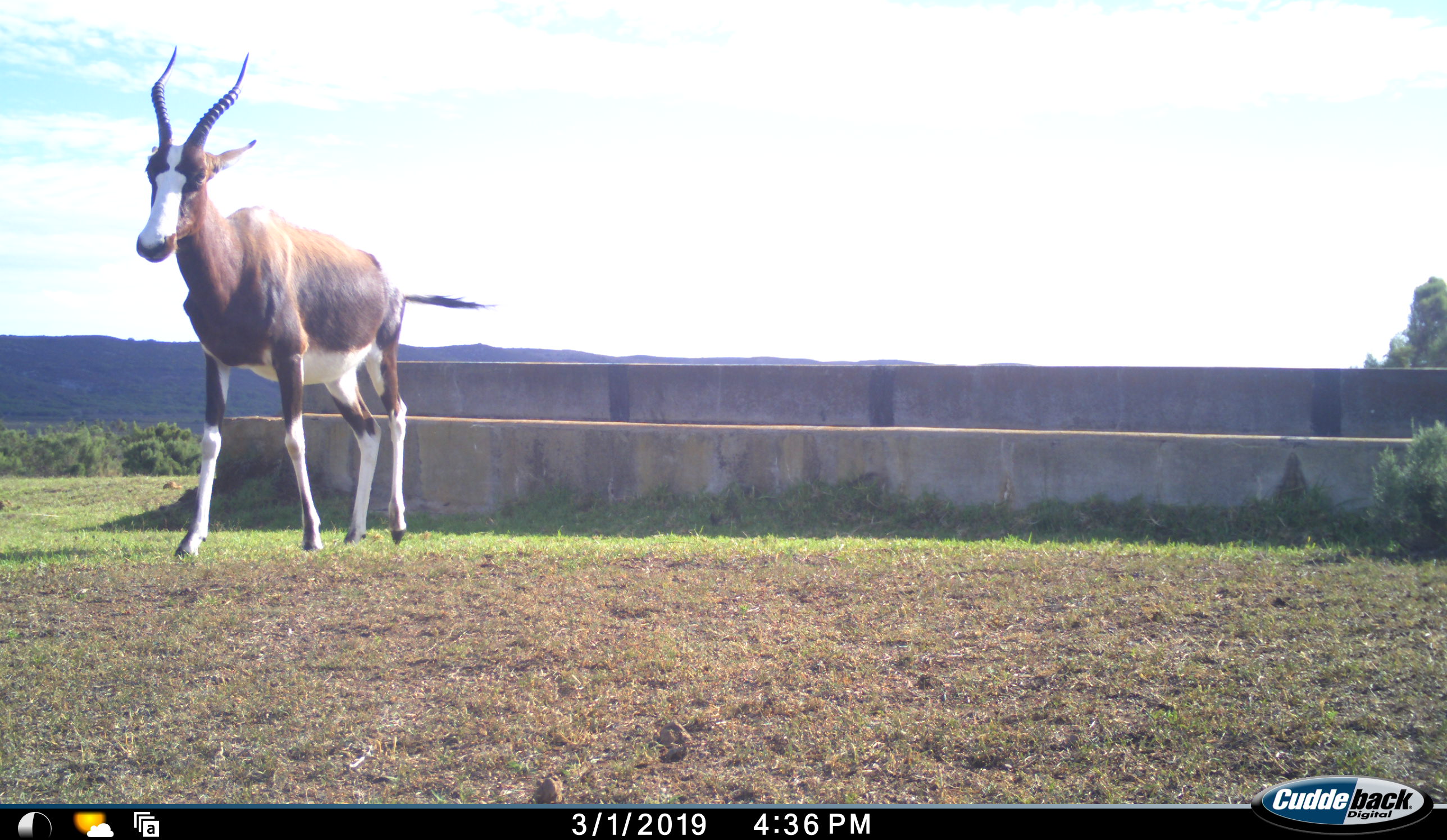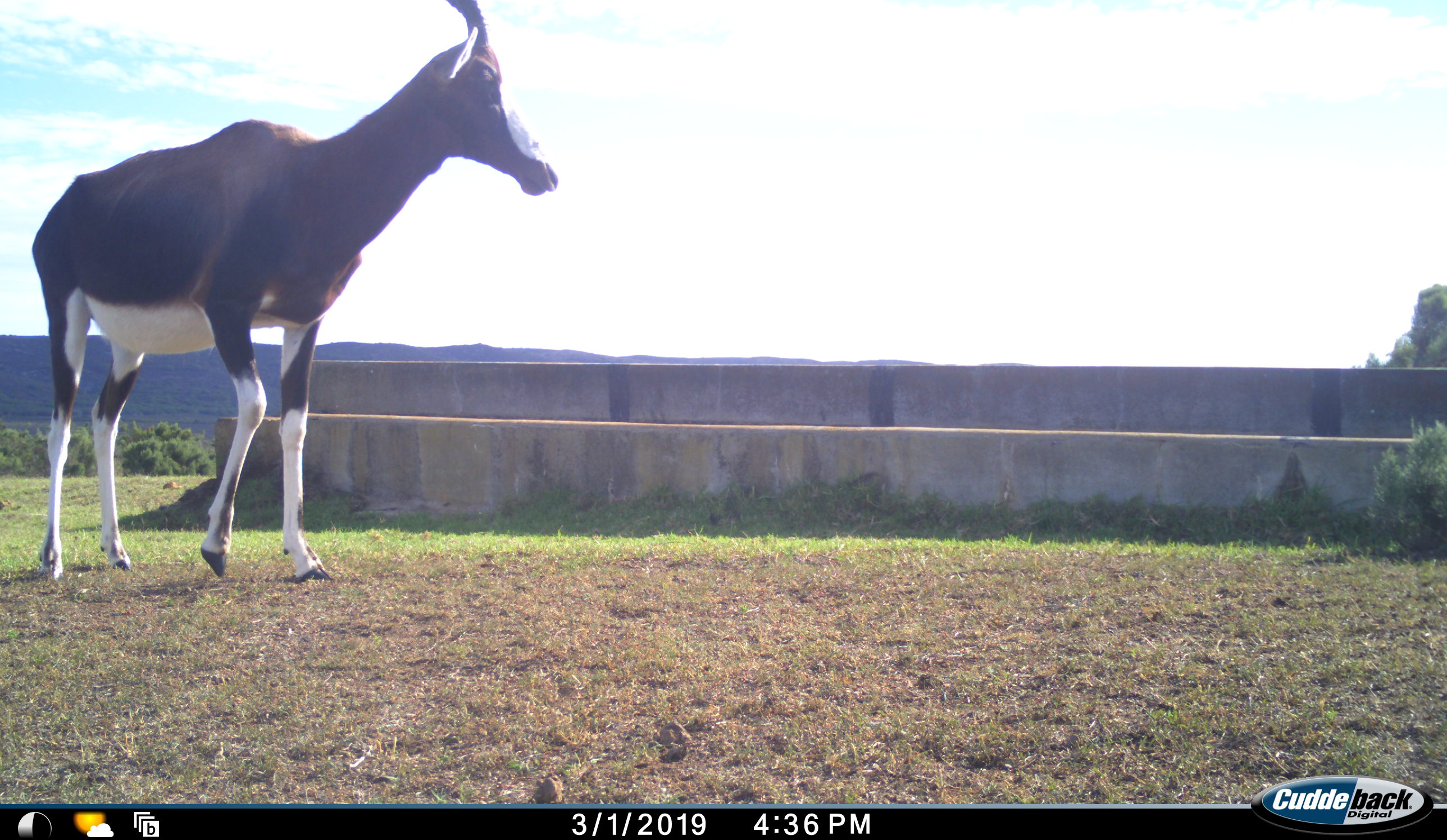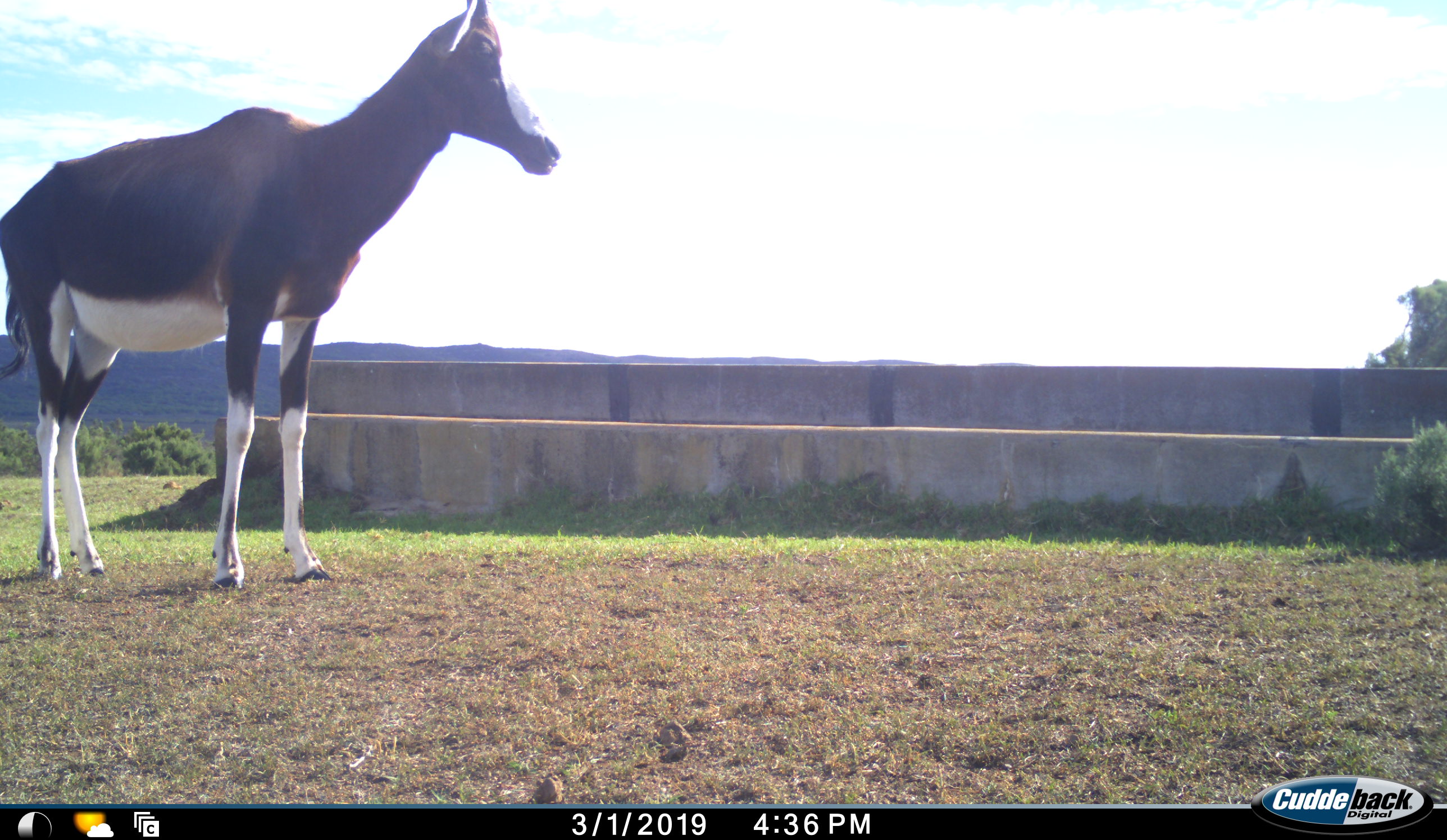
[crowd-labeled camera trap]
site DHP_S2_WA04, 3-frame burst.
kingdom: Animalia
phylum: Chordata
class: Mammalia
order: Artiodactyla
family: Bovidae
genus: Damaliscus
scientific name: Damaliscus pygargus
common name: bontebok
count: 1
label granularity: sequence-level